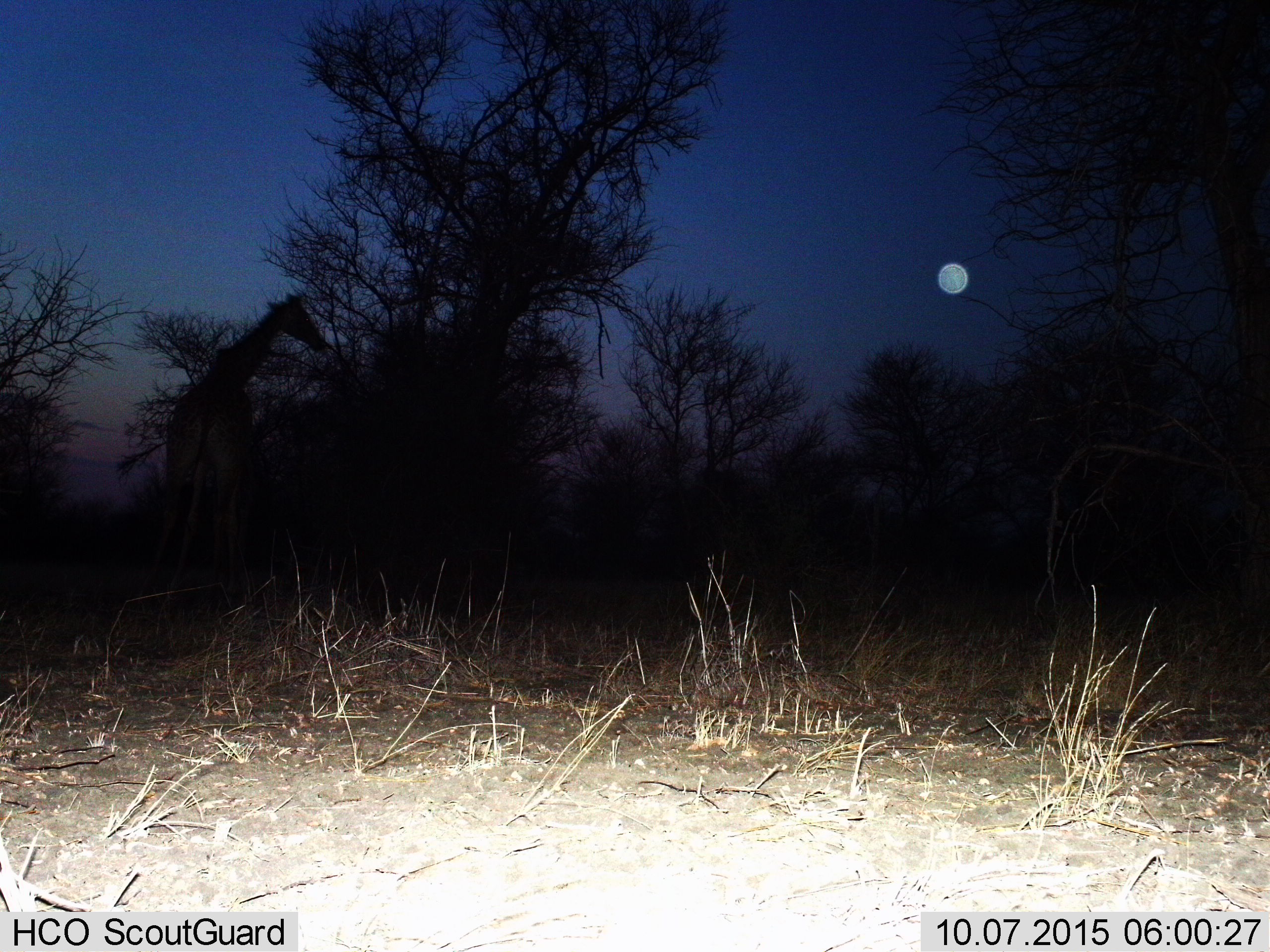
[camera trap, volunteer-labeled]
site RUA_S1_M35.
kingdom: Animalia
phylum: Chordata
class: Mammalia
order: Artiodactyla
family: Giraffidae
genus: Giraffa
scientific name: Giraffa camelopardalis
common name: giraffe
Giraffe (Giraffa camelopardalis), count 1. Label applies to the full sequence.